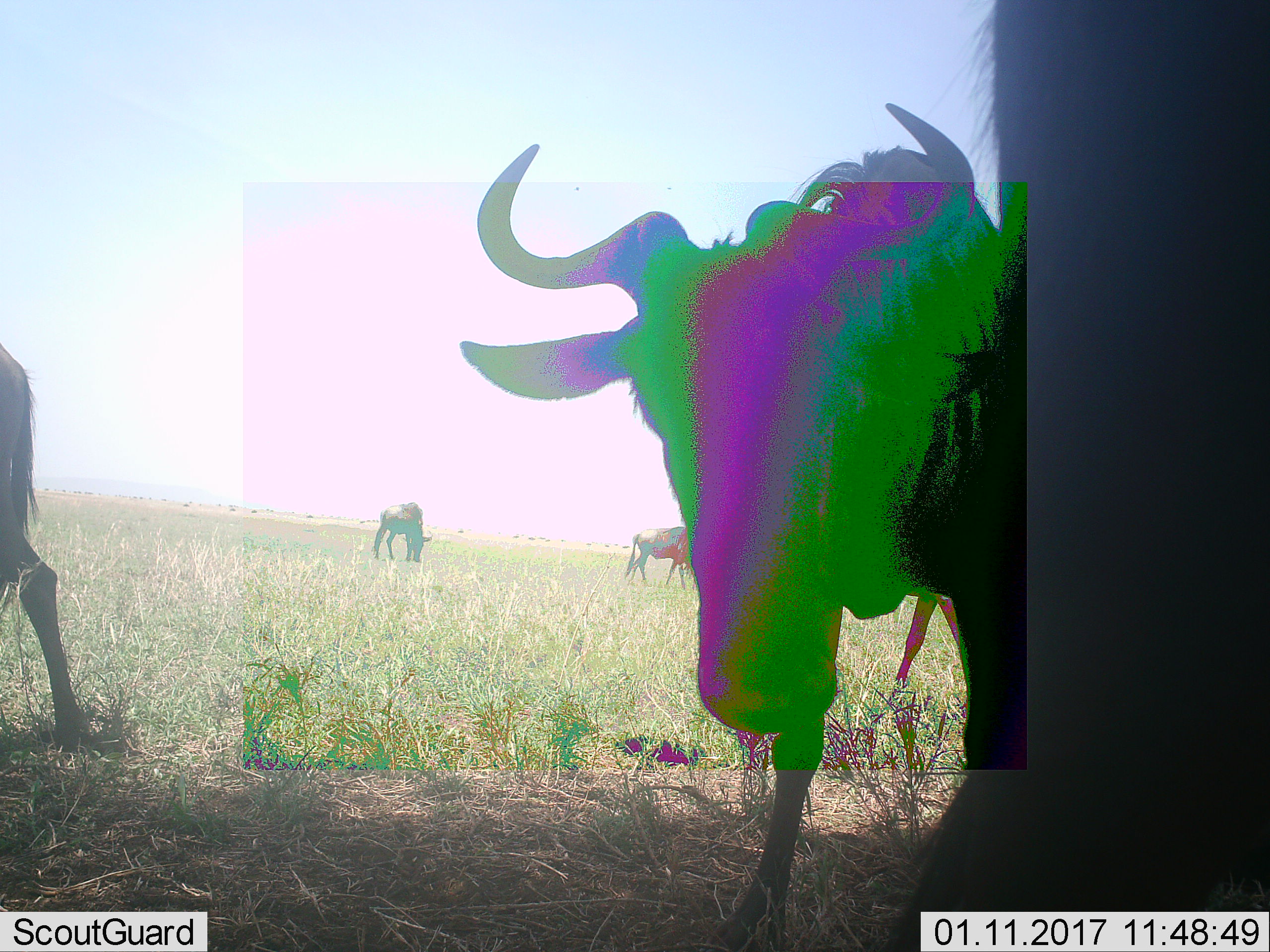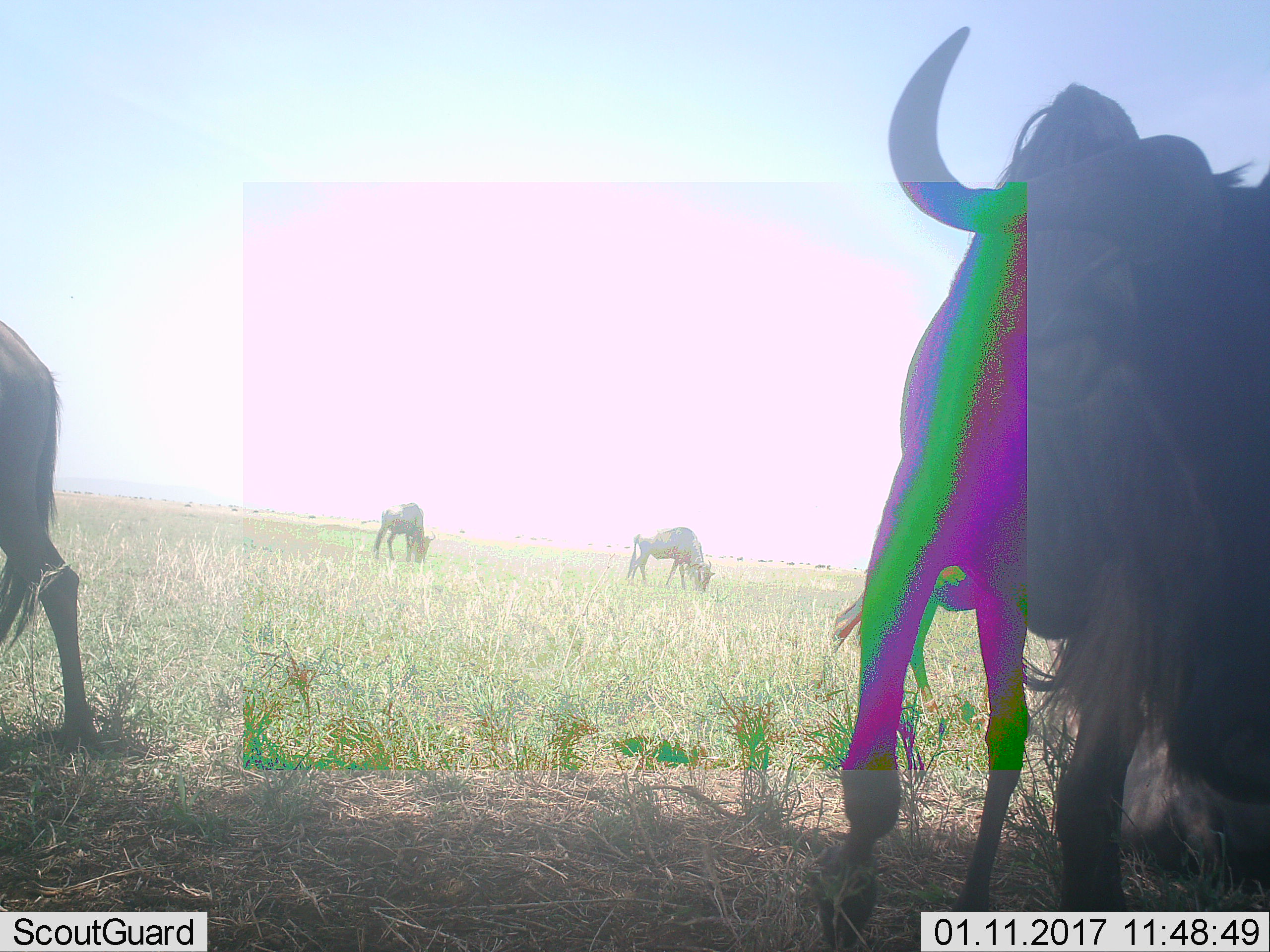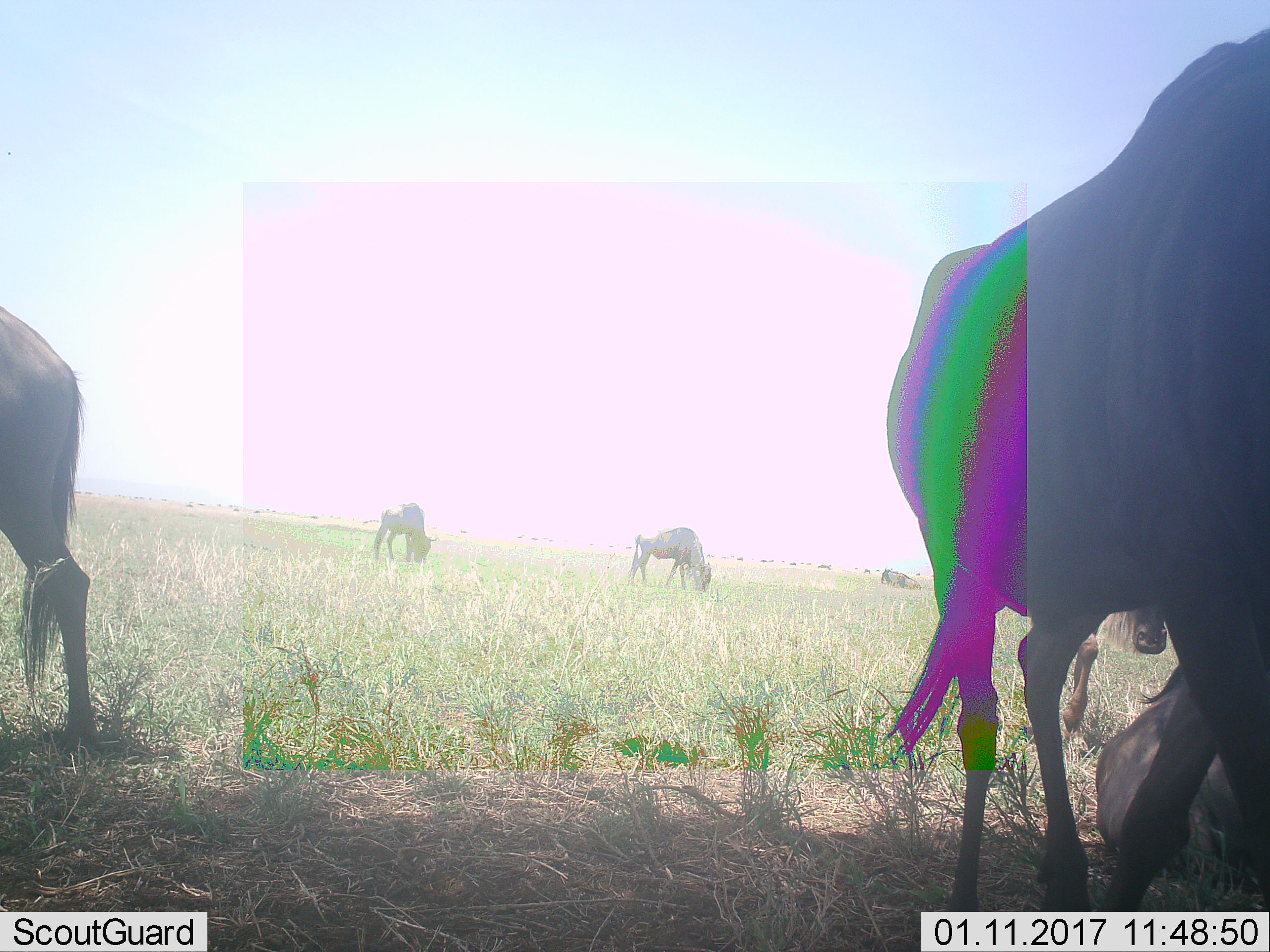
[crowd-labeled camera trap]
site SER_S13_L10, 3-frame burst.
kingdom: Animalia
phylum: Chordata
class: Mammalia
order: Artiodactyla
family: Bovidae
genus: Connochaetes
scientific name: Connochaetes taurinus taurinus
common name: blue wildebeest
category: wildebeestblue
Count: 6.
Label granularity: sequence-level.